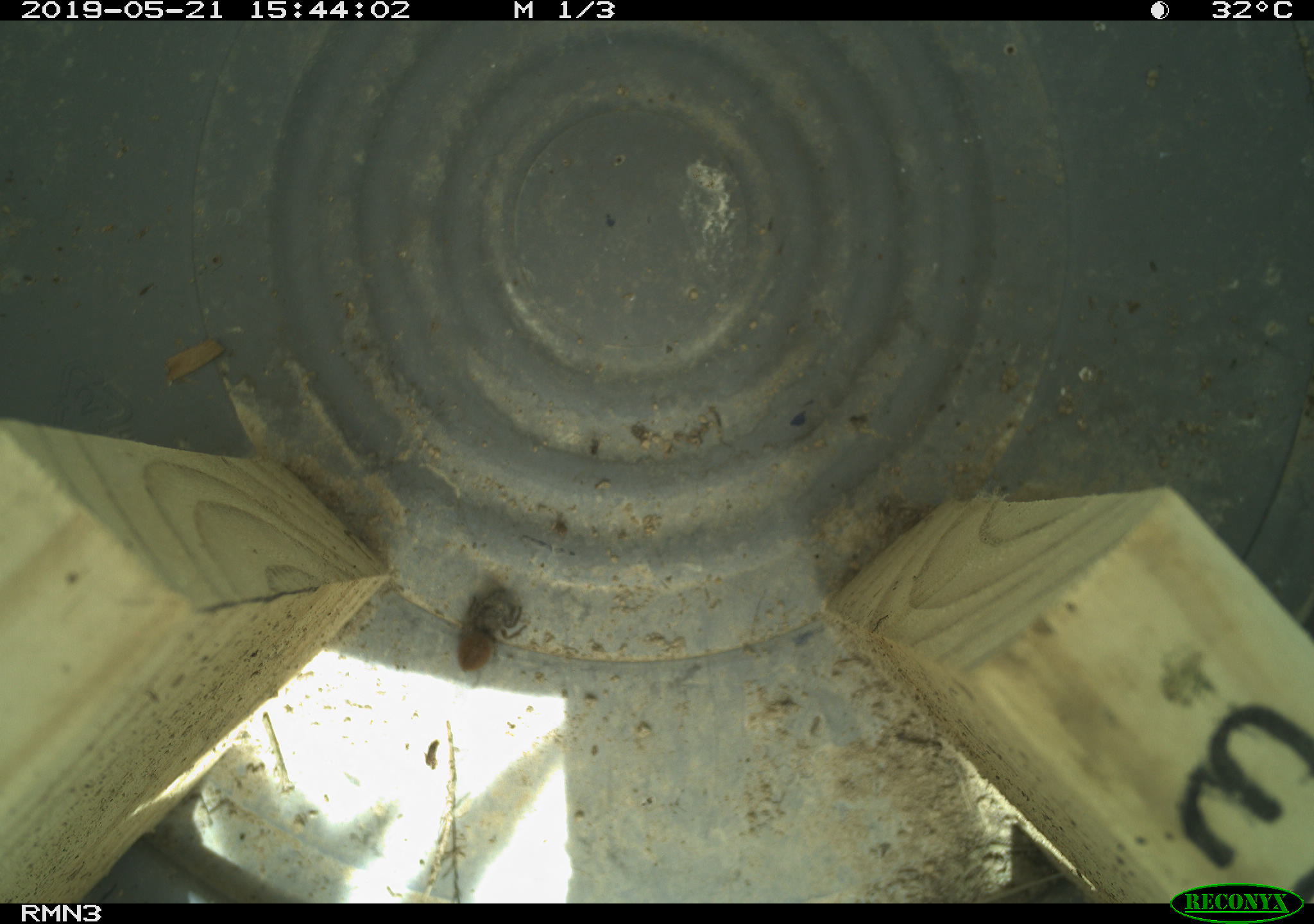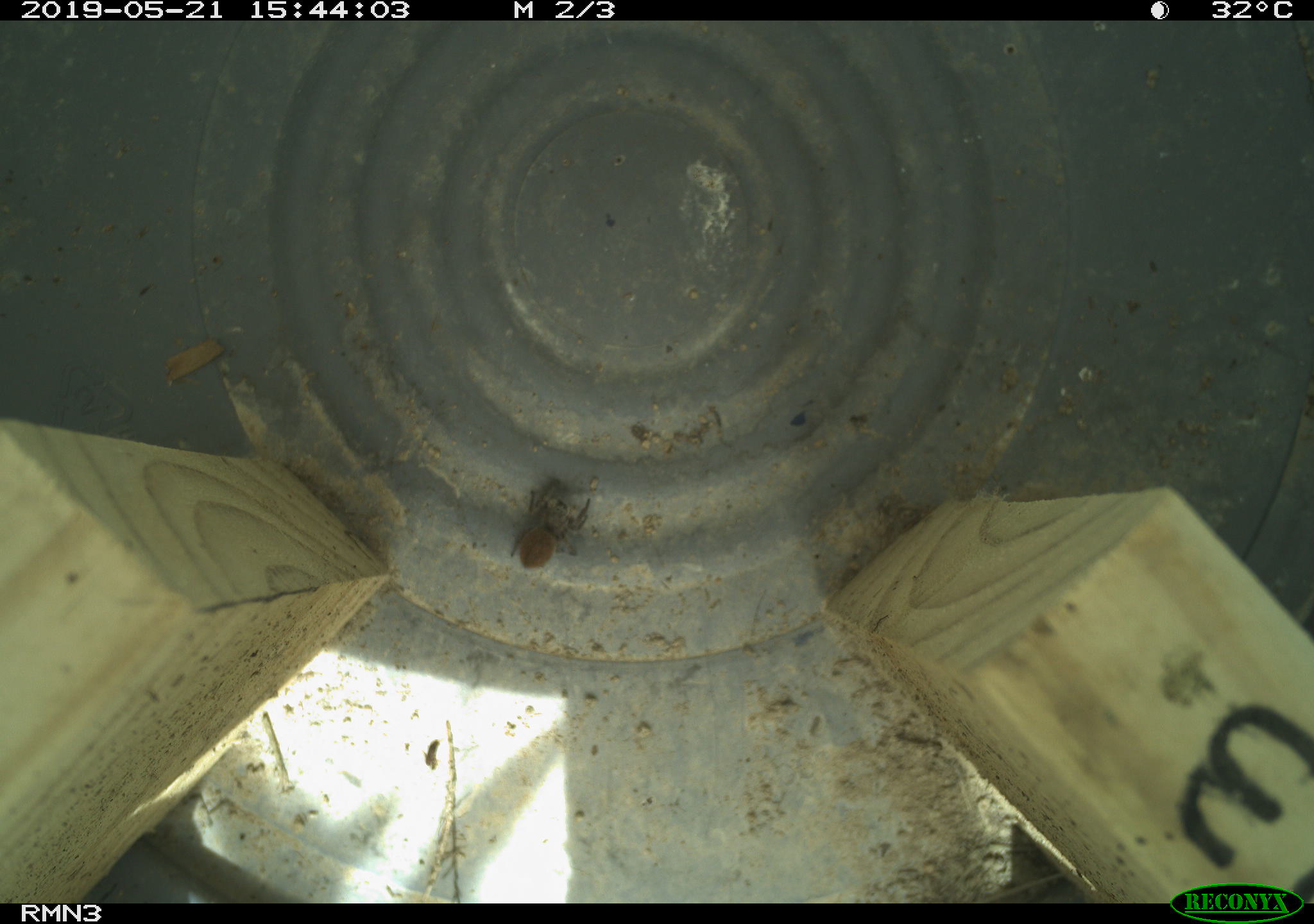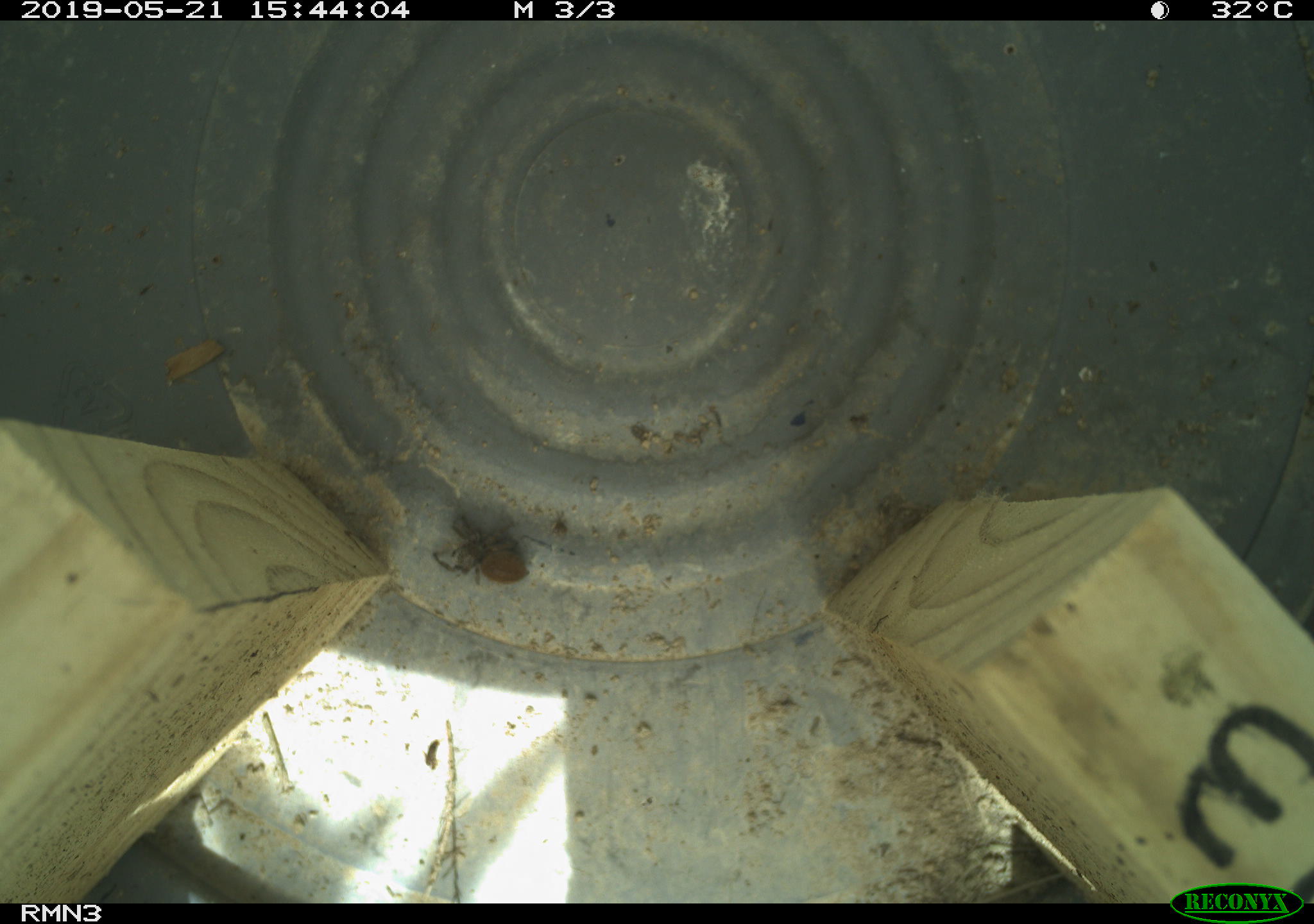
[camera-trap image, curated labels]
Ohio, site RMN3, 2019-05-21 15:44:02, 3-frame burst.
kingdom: Animalia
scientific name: Animalia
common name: animal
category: invertebrate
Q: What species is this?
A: Invertebrate (animal) (Animalia).